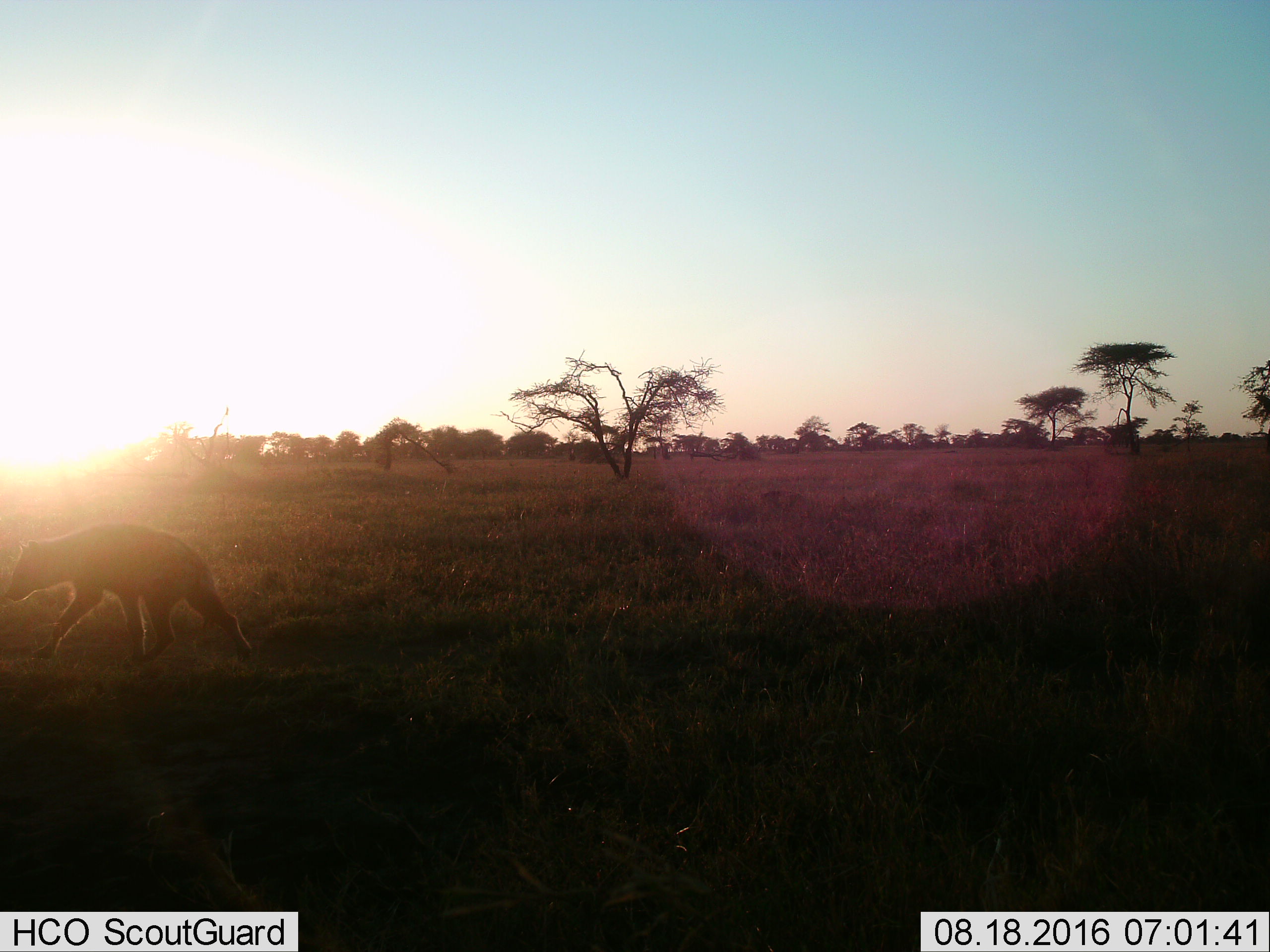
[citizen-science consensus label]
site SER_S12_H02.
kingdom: Animalia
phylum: Chordata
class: Mammalia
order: Carnivora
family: Hyaenidae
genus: Crocuta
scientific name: Crocuta crocuta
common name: spotted hyena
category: hyenaspotted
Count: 1.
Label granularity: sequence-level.